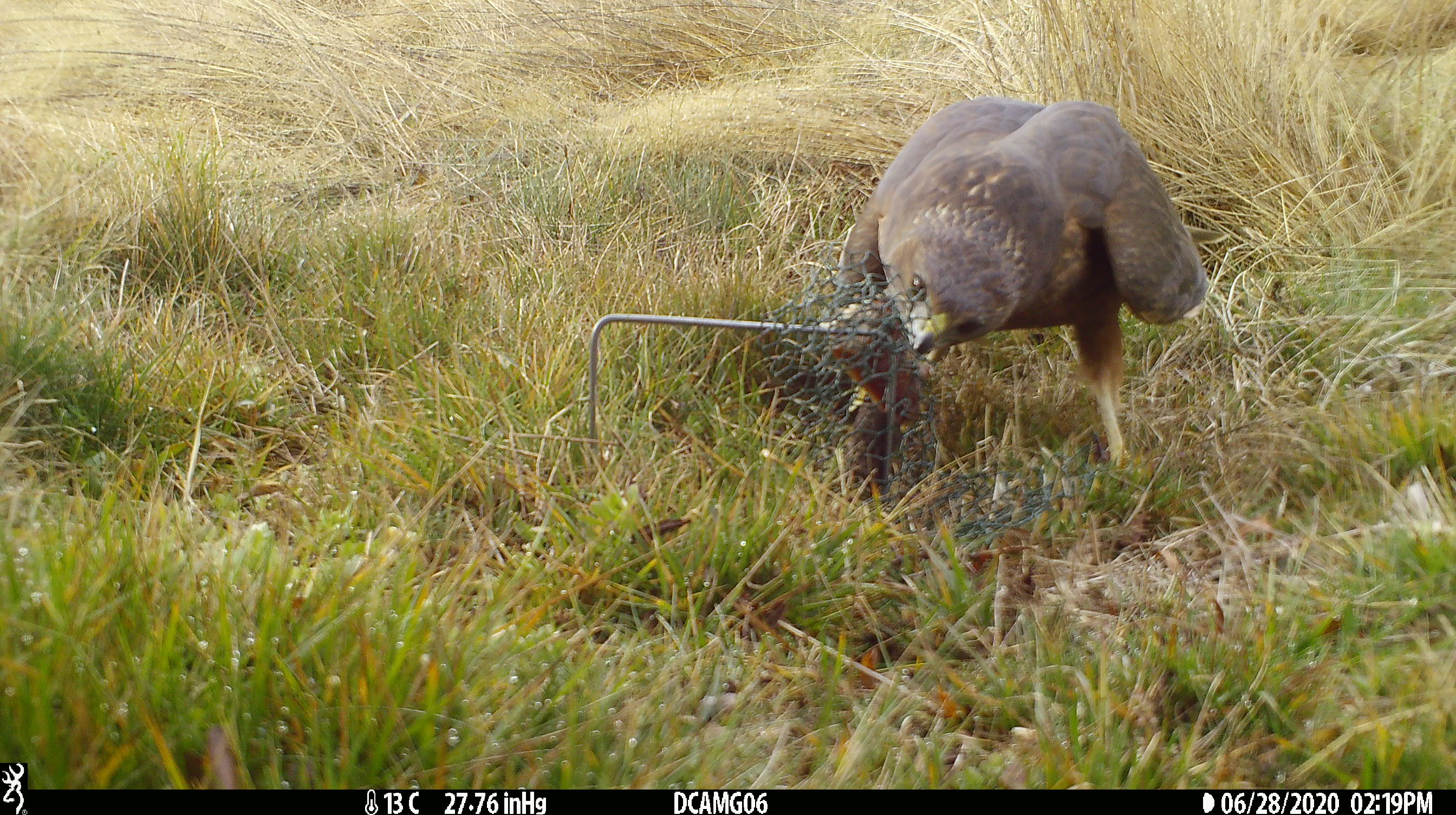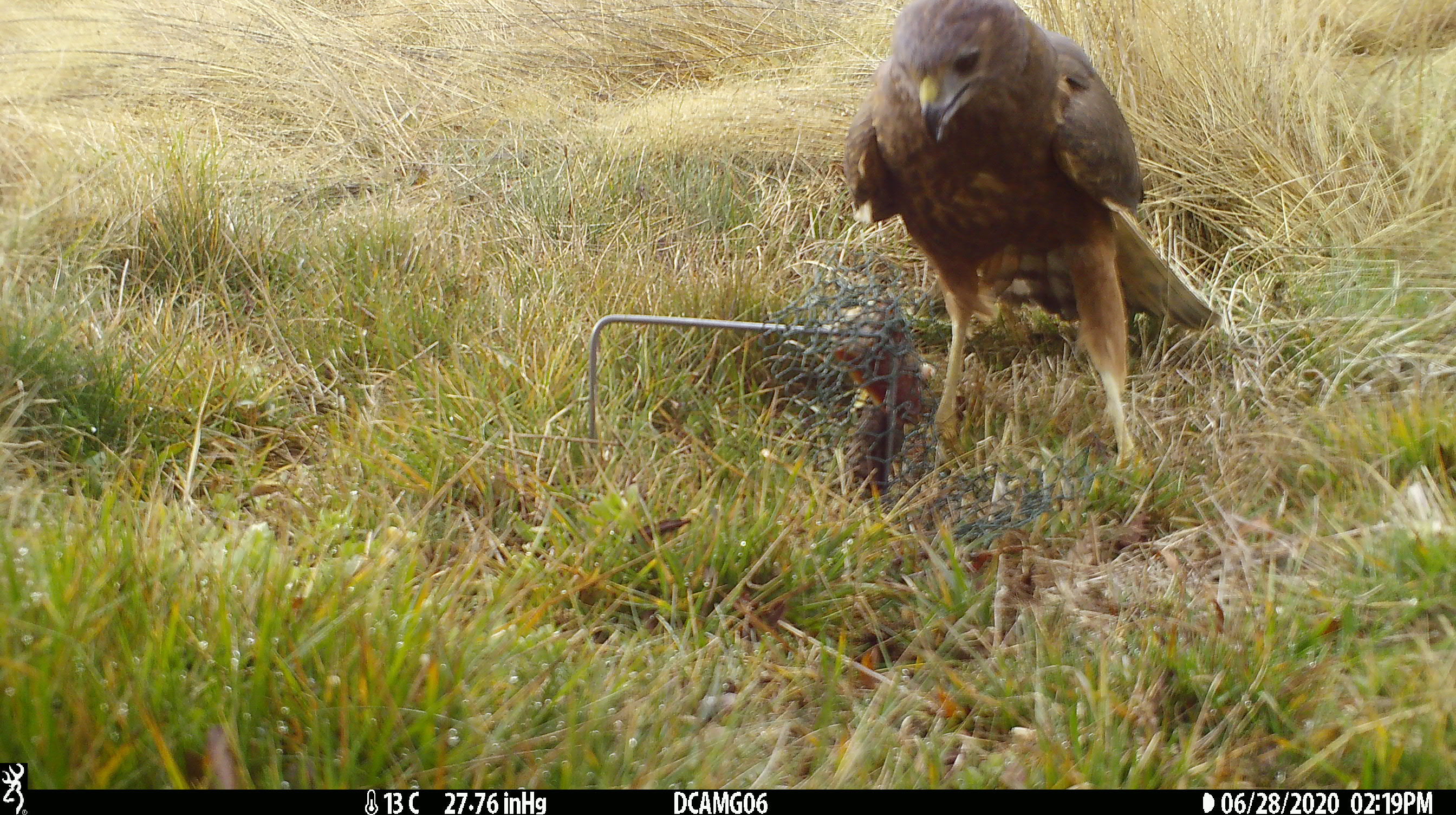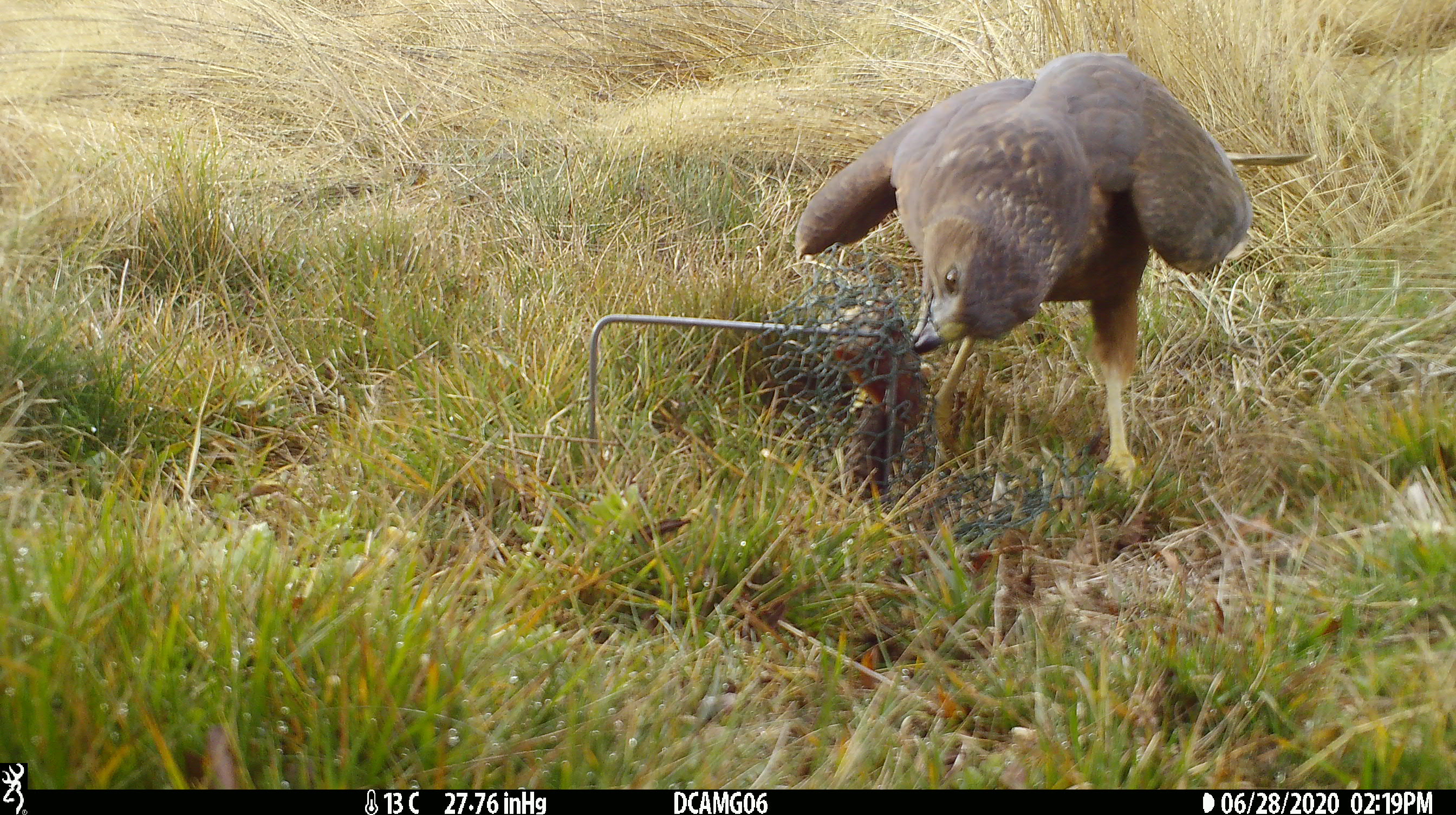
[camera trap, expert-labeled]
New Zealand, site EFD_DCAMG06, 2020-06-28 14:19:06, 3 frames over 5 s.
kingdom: Animalia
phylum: Chordata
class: Aves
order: Accipitriformes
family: Accipitridae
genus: Circus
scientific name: Circus approximans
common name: swamp harrier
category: harrier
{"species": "harrier (swamp harrier) (Circus approximans)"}